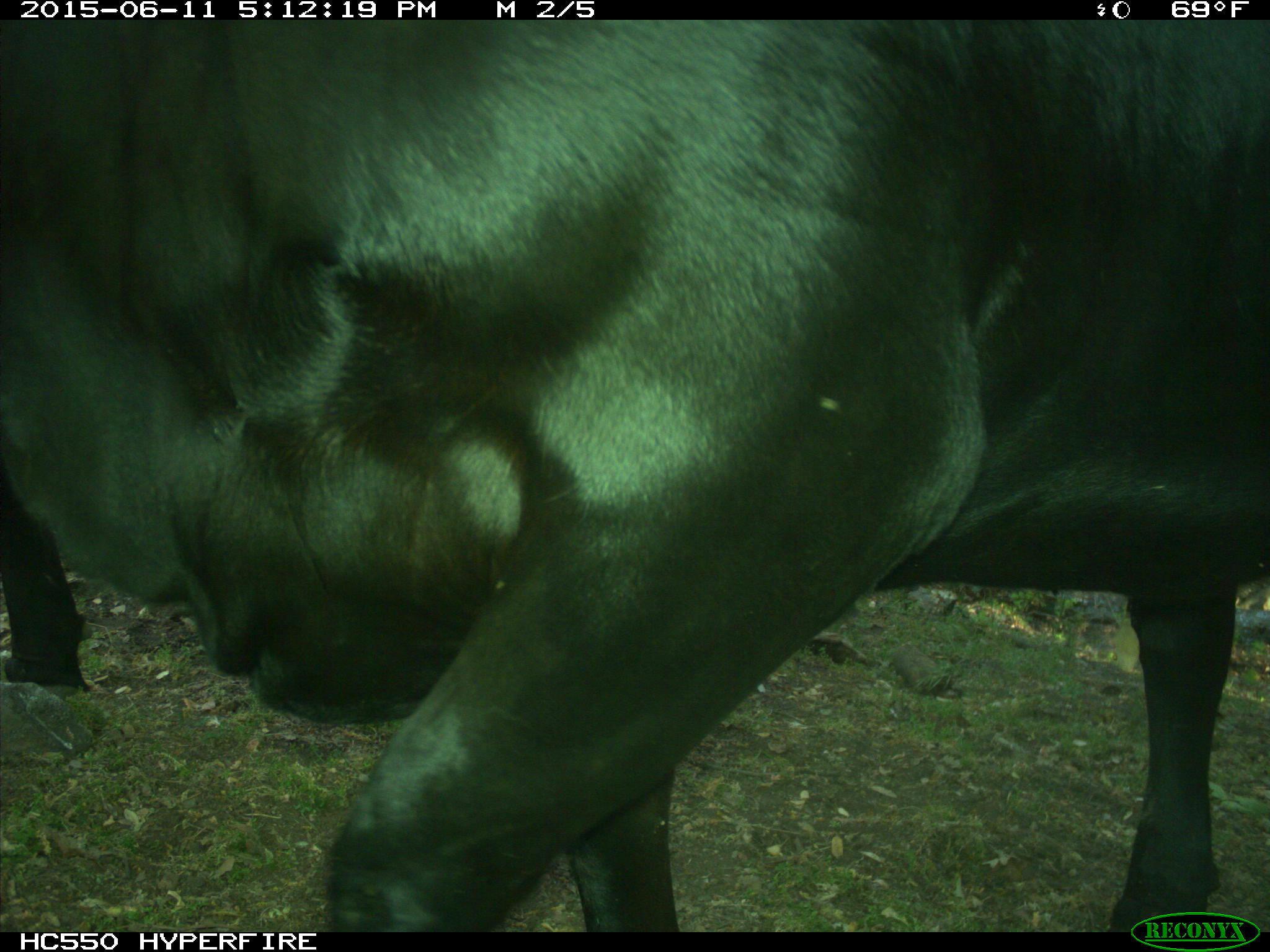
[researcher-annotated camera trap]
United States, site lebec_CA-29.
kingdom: Animalia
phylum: Chordata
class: Mammalia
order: Artiodactyla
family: Bovidae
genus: Bos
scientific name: Bos taurus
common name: domestic cow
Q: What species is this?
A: Bos taurus (domestic cow).